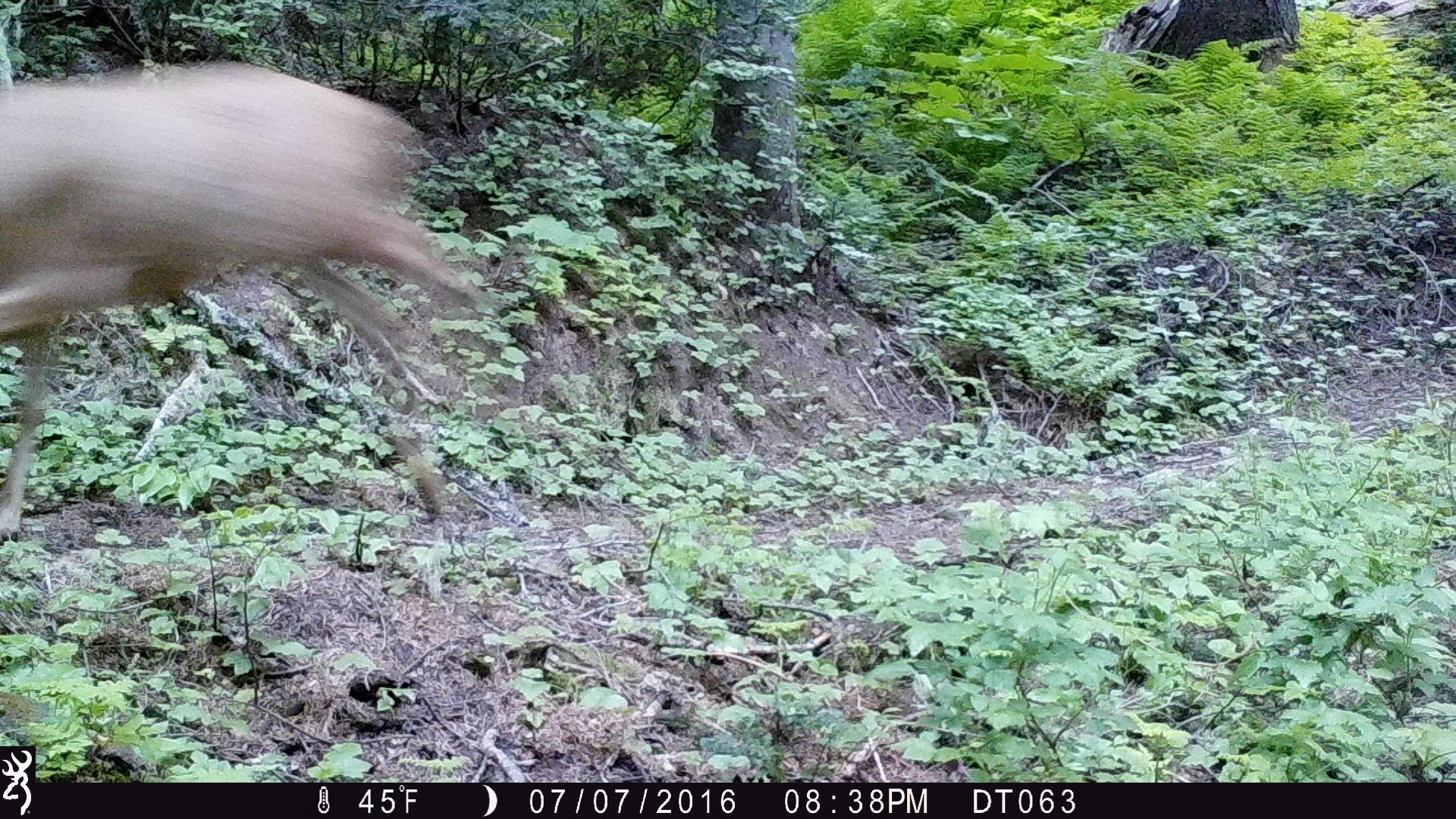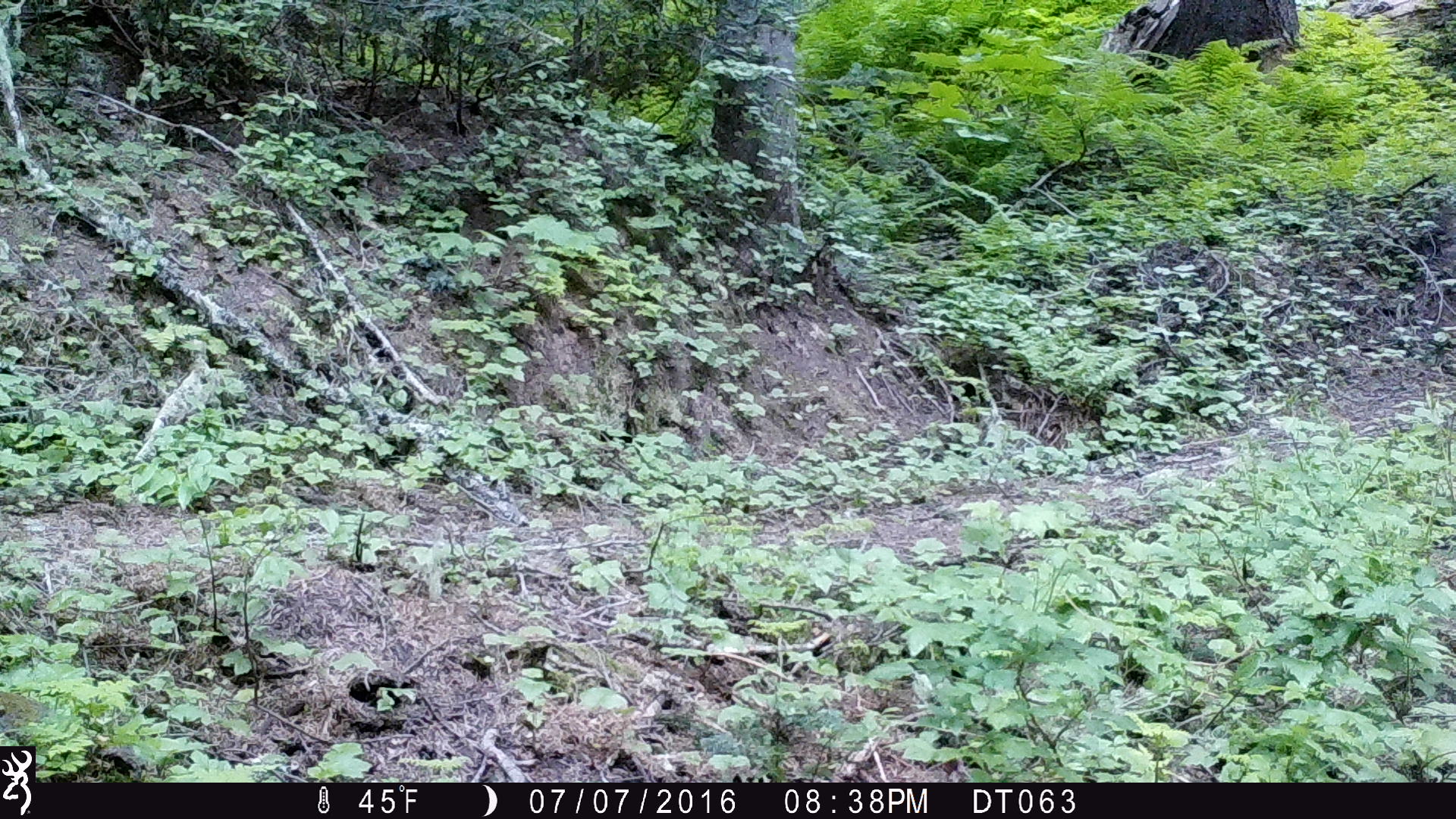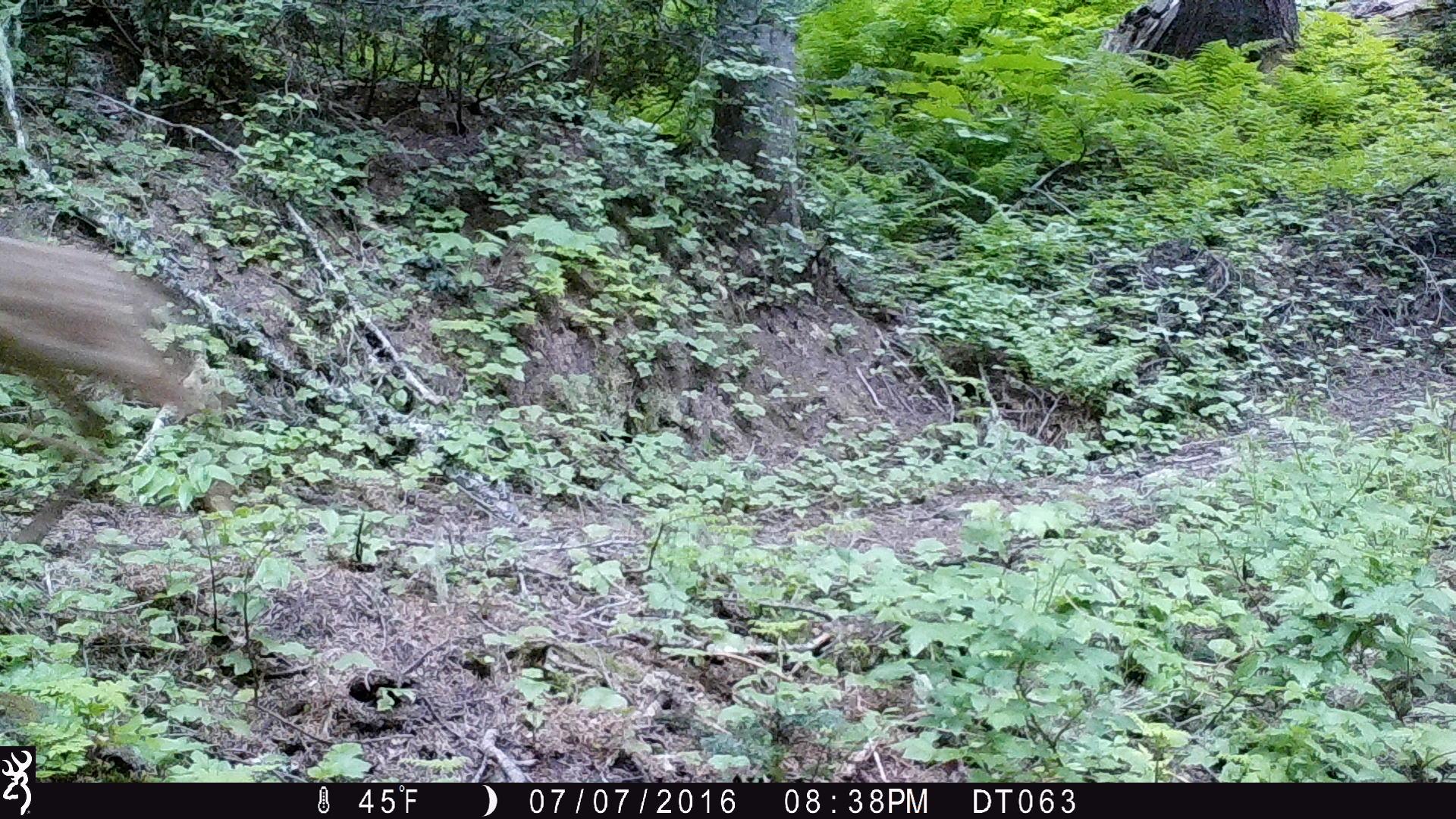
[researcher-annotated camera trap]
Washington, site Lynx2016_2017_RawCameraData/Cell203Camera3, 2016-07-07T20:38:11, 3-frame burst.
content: unidentified animal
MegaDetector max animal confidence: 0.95